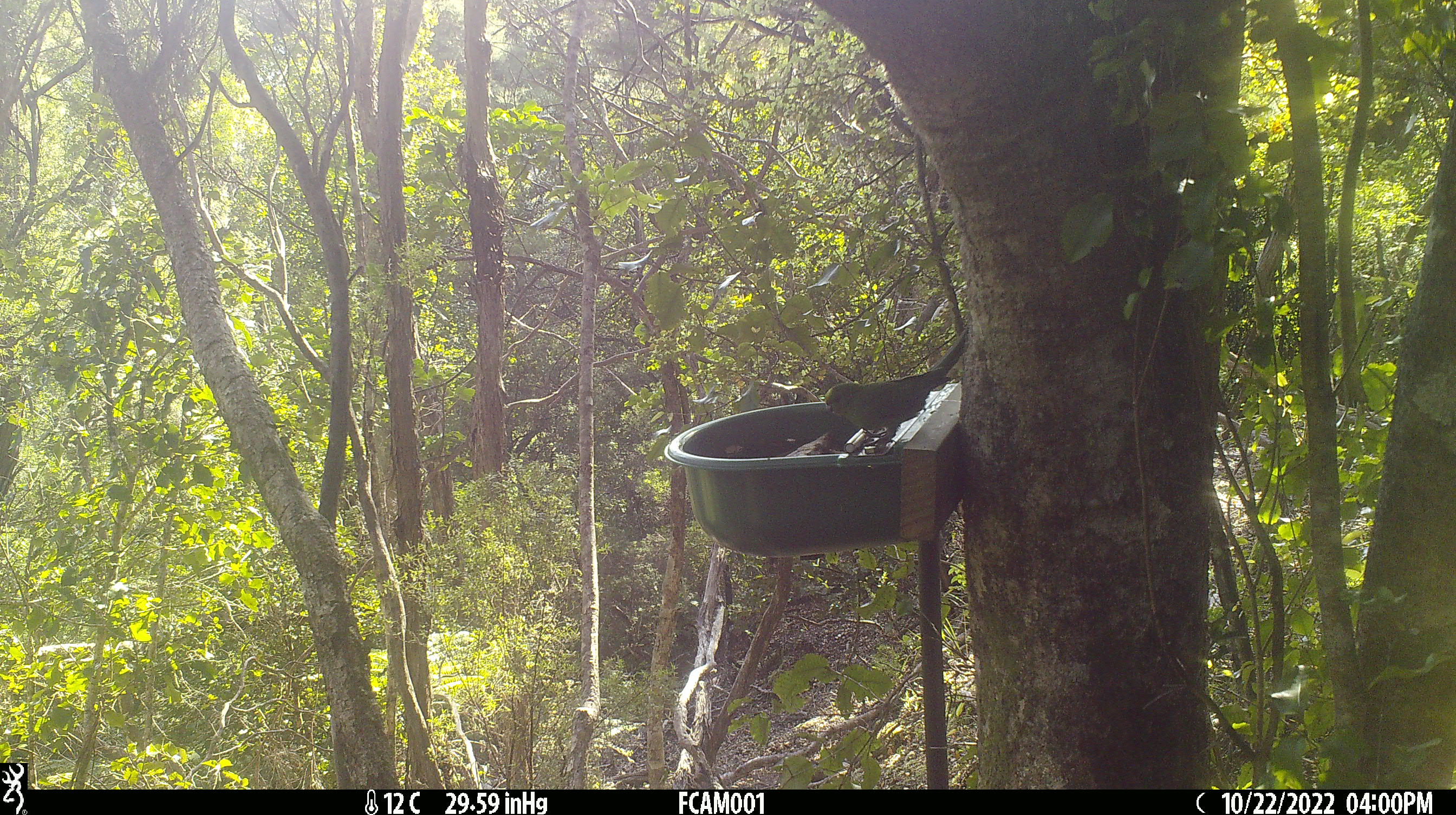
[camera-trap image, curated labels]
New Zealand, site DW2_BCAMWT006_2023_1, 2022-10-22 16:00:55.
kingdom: Animalia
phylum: Chordata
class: Aves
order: Psittaciformes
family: Psittaculidae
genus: Cyanoramphus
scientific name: Cyanoramphus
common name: parakeet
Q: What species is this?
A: Parakeet (Cyanoramphus).